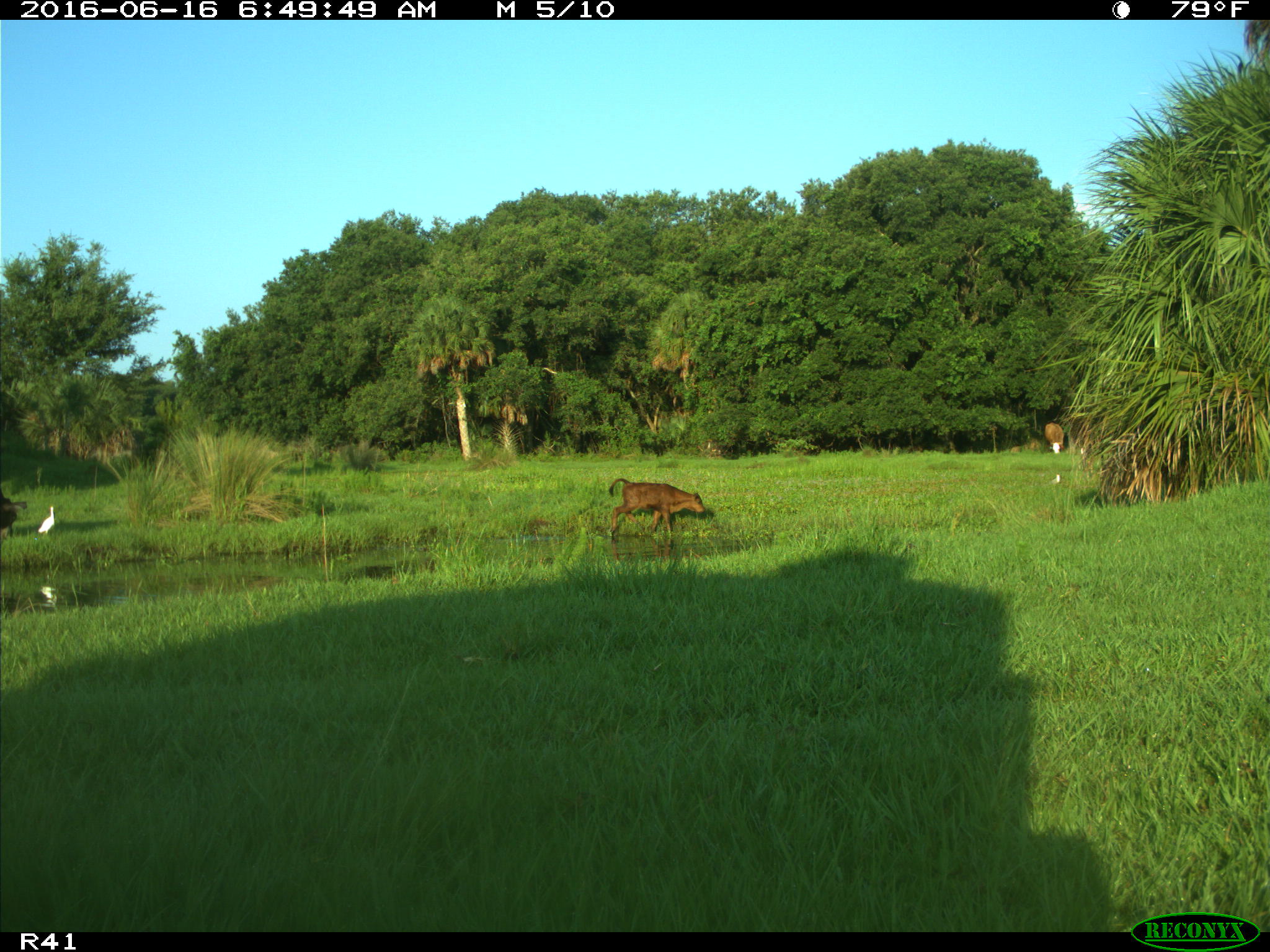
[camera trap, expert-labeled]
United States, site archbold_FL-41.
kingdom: Animalia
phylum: Chordata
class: Mammalia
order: Artiodactyla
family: Bovidae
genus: Bos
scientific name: Bos taurus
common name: domestic cow